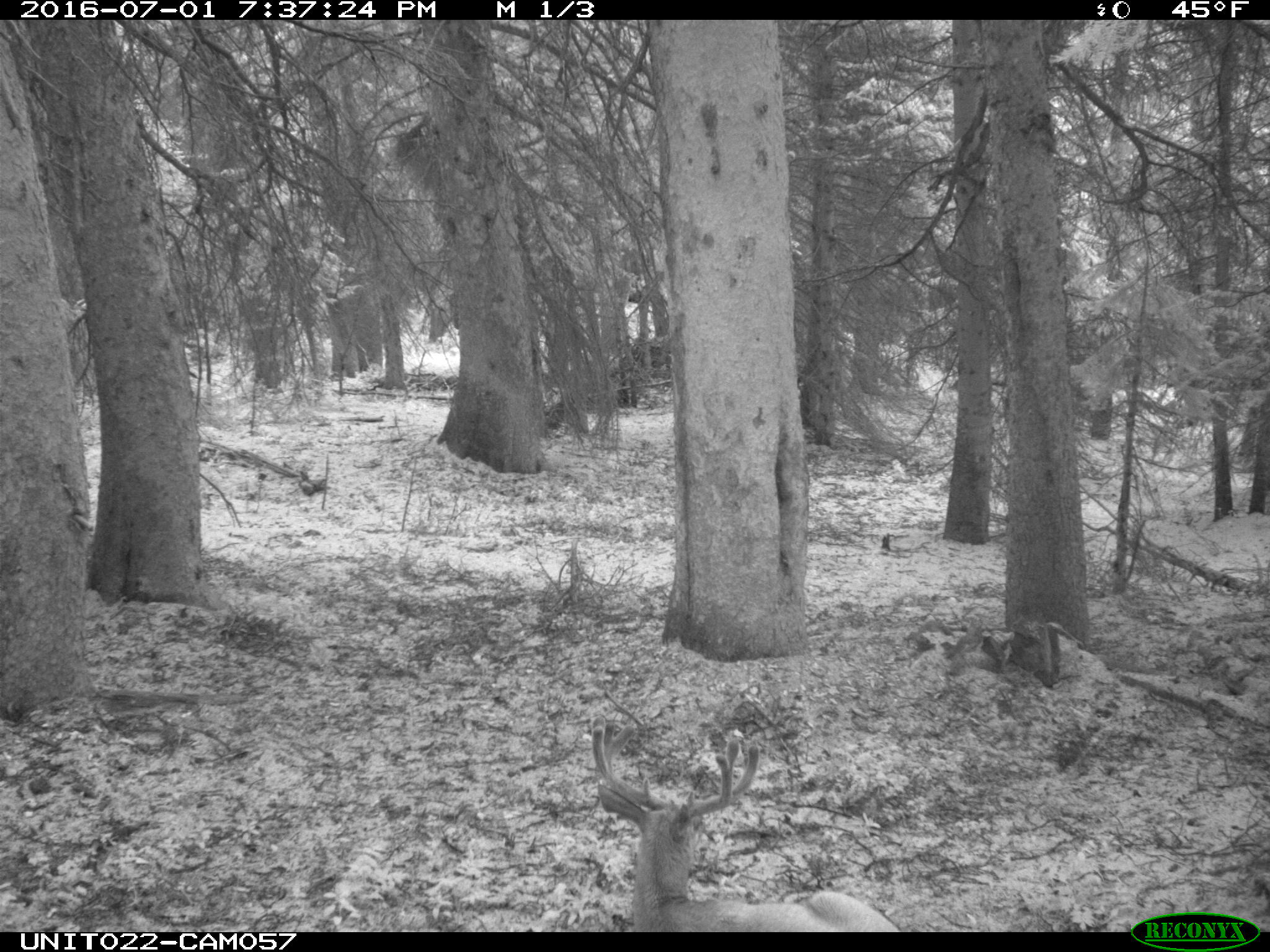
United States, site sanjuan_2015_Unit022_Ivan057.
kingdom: Animalia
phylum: Chordata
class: Mammalia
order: Artiodactyla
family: Cervidae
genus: Odocoileus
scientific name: Odocoileus hemionus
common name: mule deer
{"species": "Odocoileus hemionus (mule deer)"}